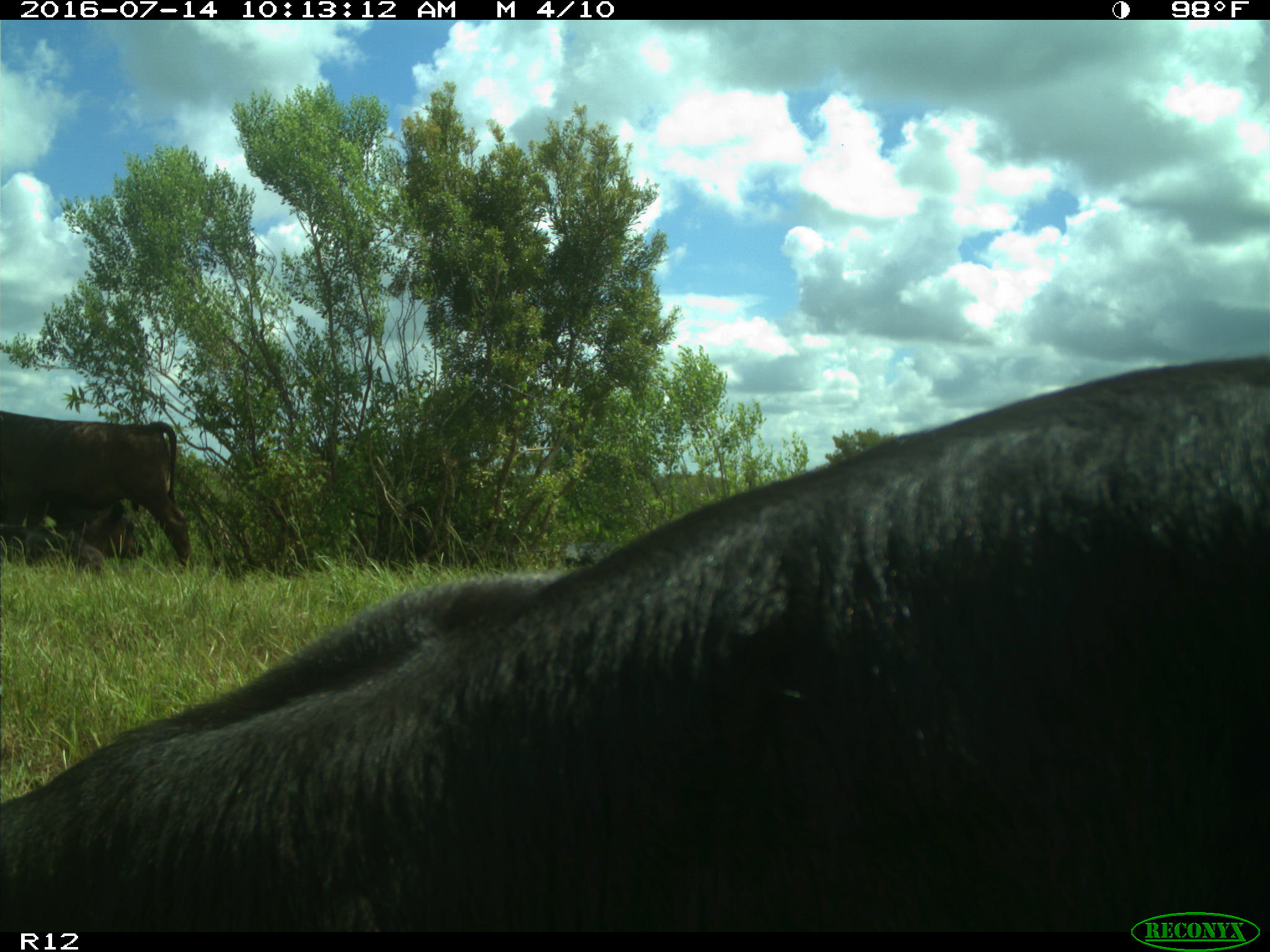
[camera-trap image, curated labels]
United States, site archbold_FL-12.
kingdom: Animalia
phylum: Chordata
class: Mammalia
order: Artiodactyla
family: Bovidae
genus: Bos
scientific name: Bos taurus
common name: domestic cow